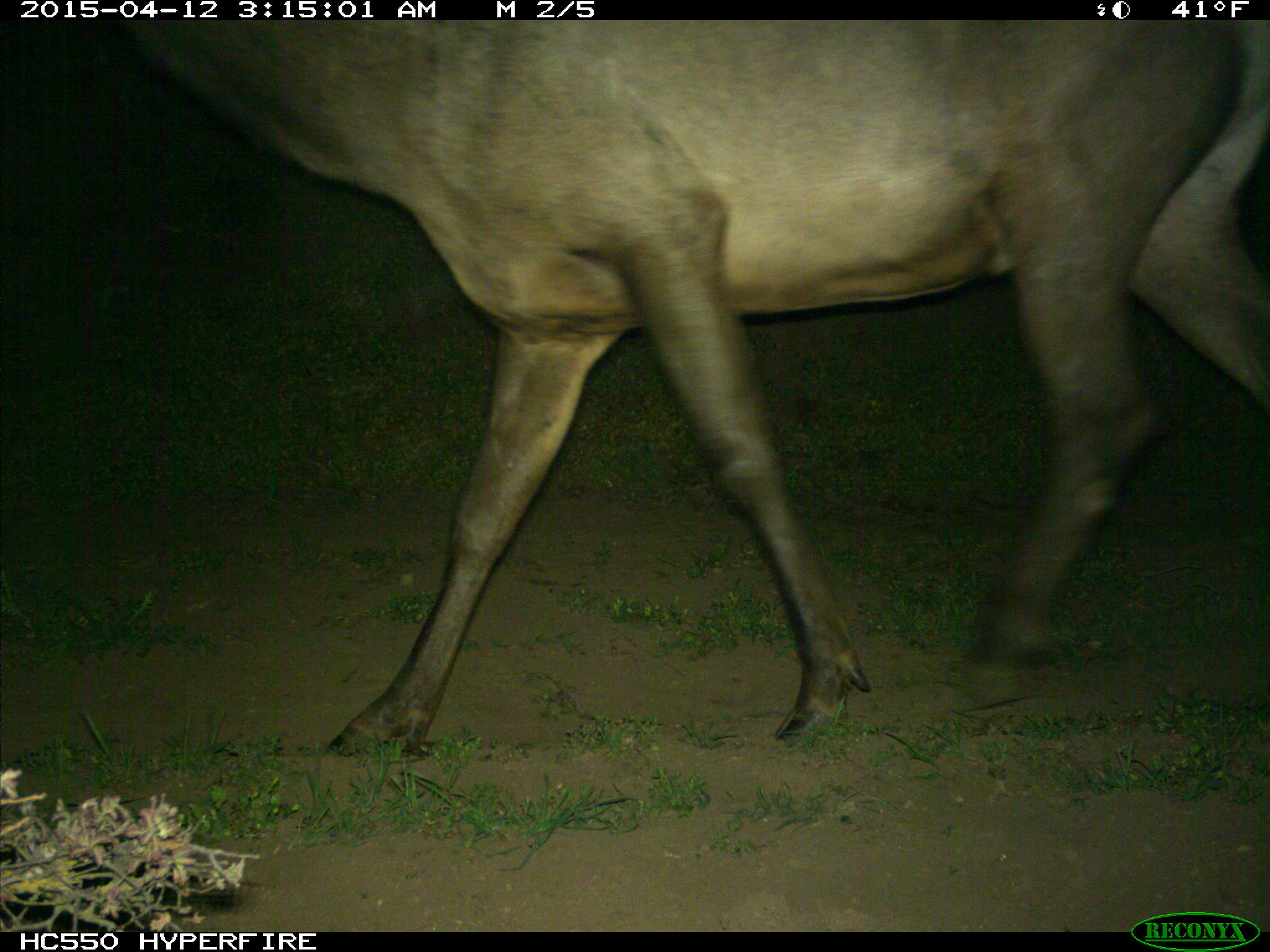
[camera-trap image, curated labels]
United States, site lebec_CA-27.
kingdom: Animalia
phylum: Chordata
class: Mammalia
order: Artiodactyla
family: Cervidae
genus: Cervus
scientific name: Cervus canadensis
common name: elk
Cervus canadensis (elk).